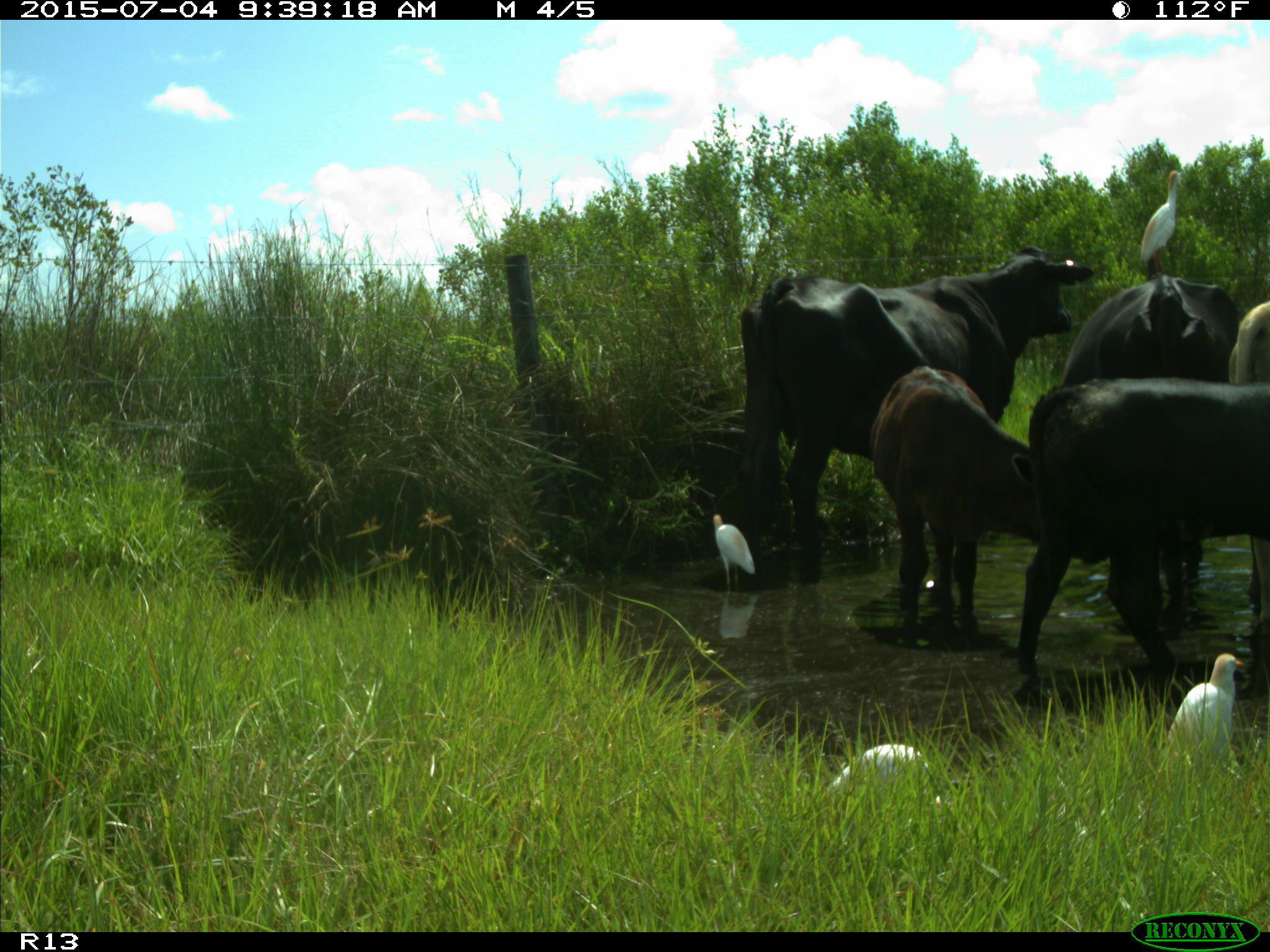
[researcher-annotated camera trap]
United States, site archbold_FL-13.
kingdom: Animalia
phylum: Chordata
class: Mammalia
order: Artiodactyla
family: Bovidae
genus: Bos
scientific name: Bos taurus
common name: domestic cow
Bos taurus (domestic cow).